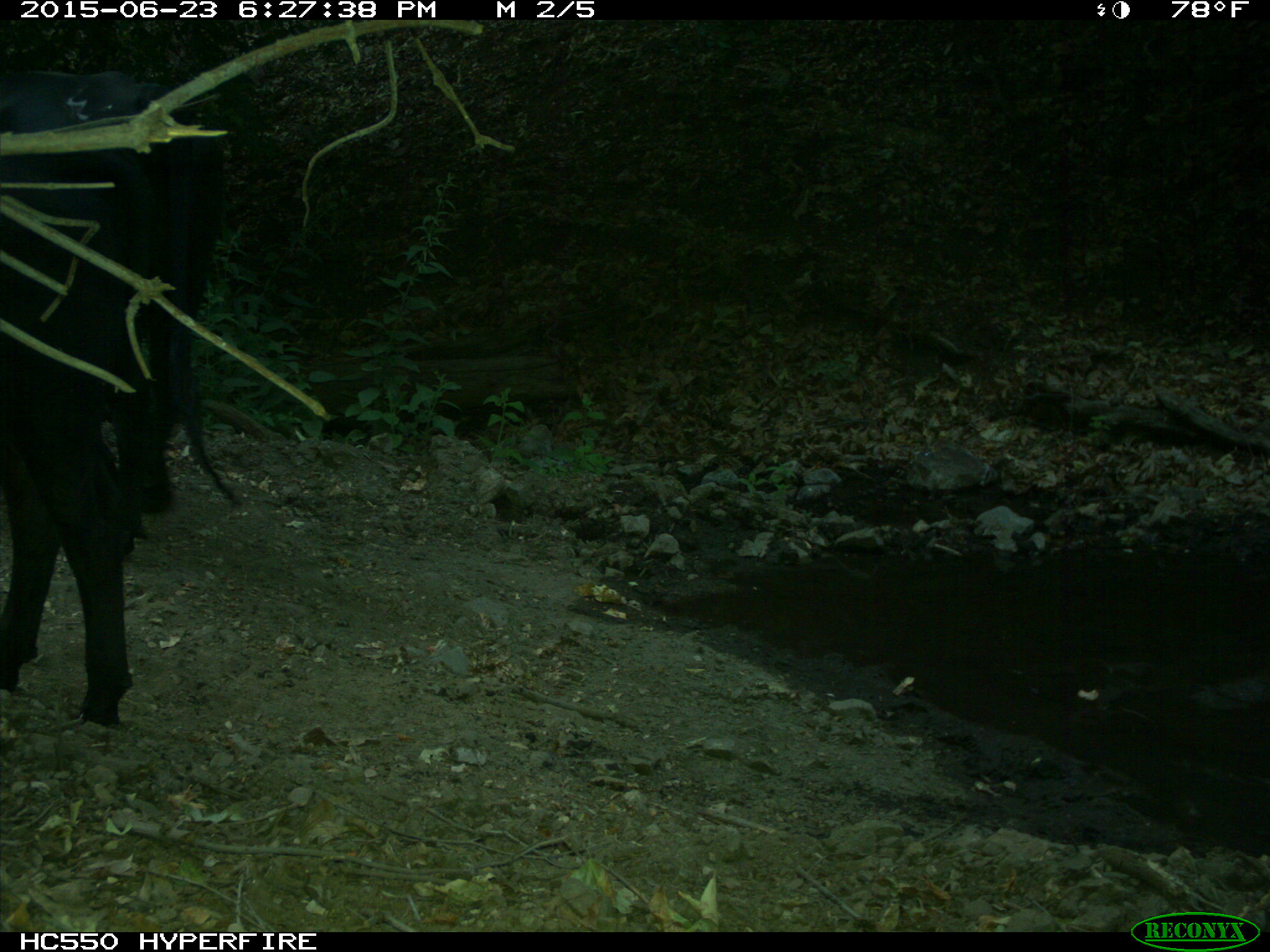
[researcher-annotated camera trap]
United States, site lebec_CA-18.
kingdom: Animalia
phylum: Chordata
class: Mammalia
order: Artiodactyla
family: Bovidae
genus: Bos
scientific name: Bos taurus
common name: domestic cow